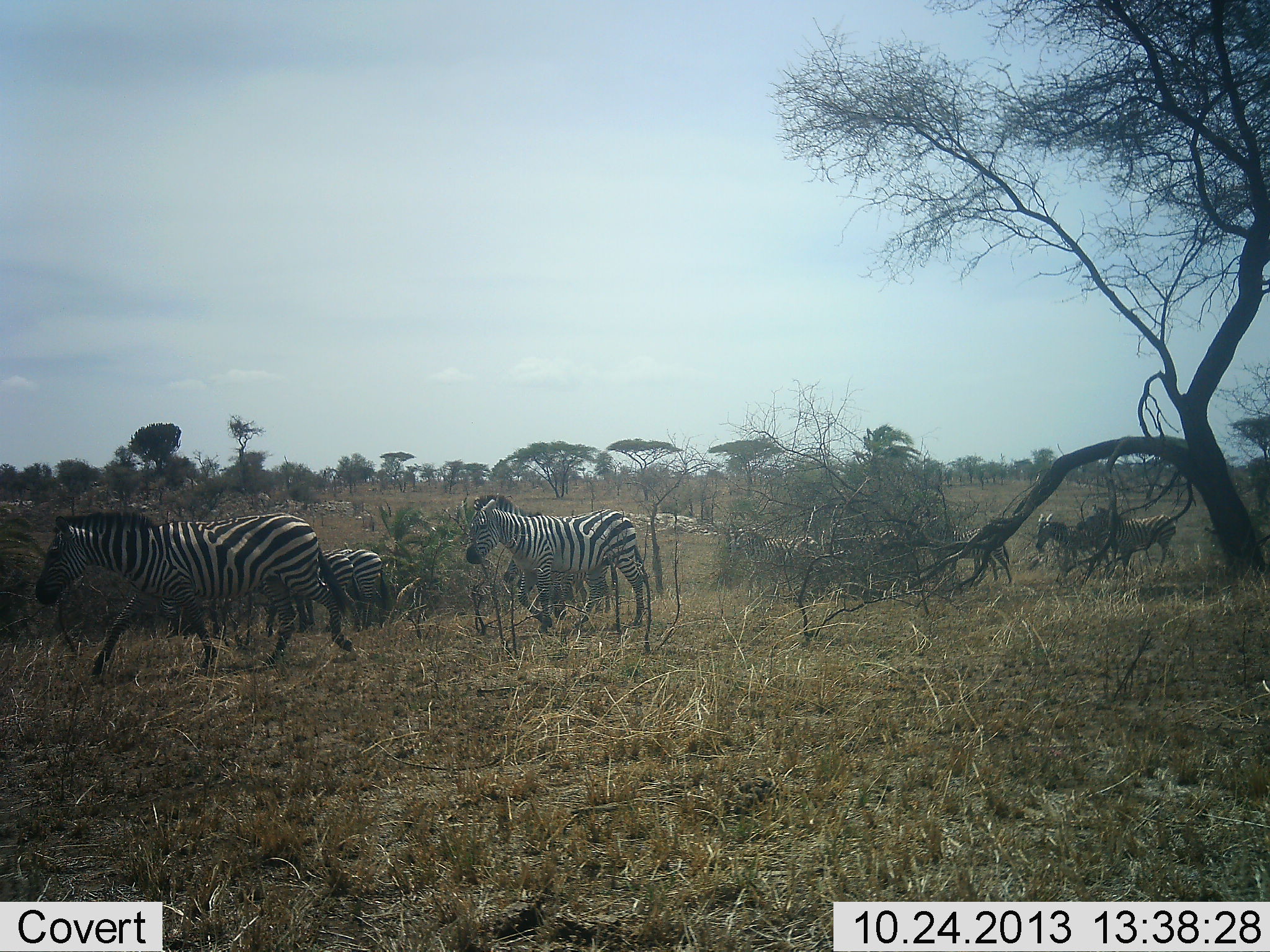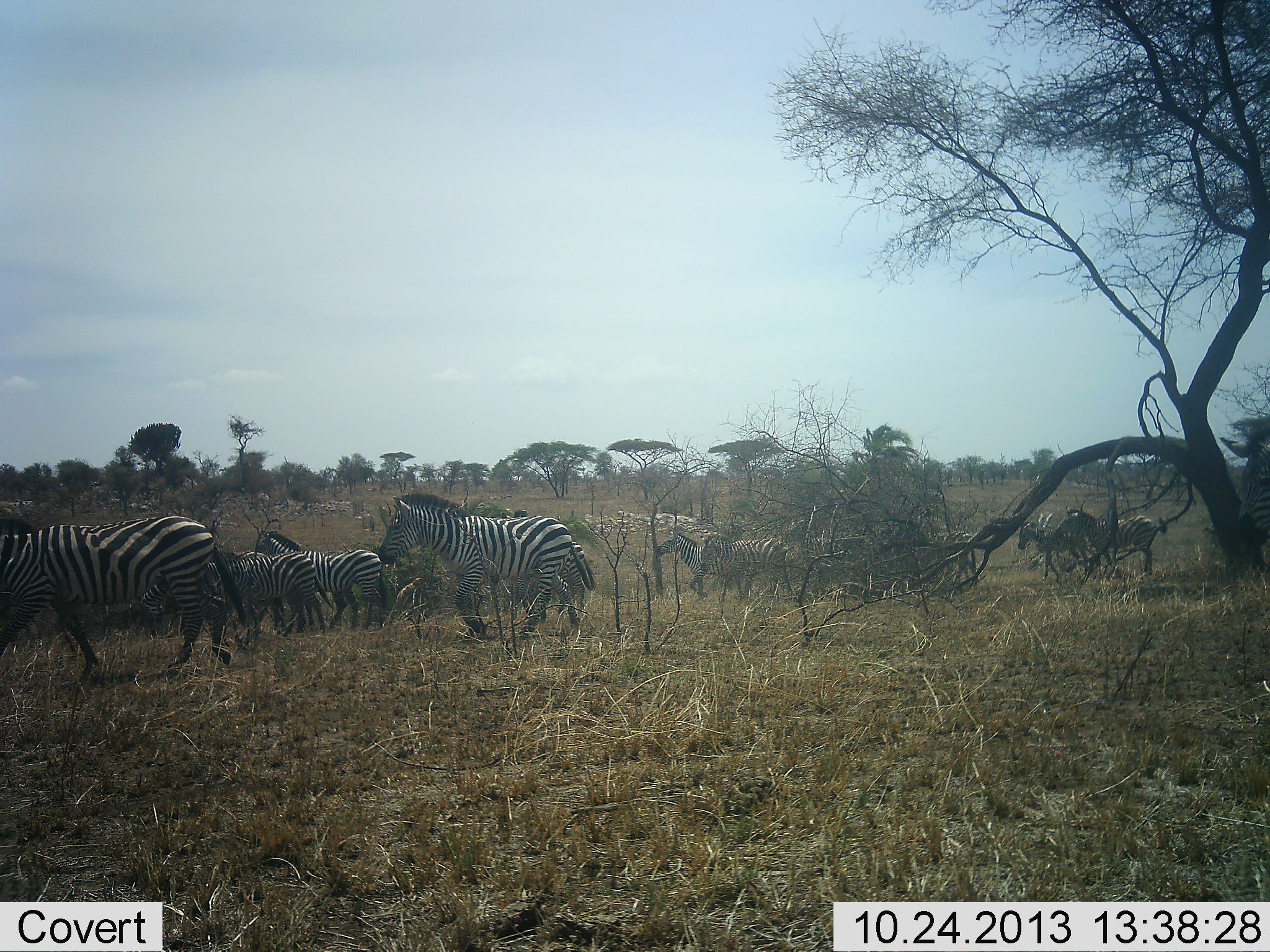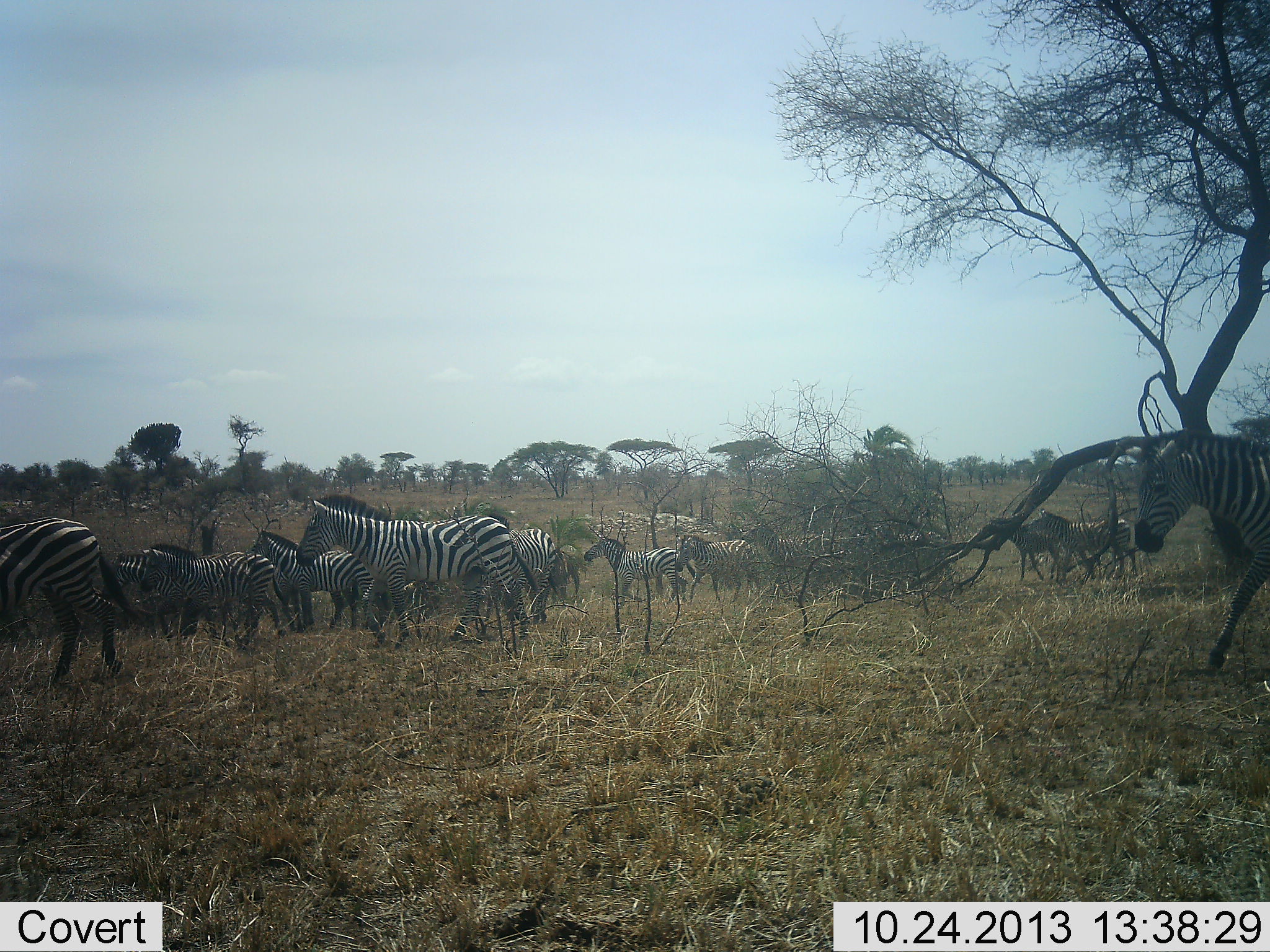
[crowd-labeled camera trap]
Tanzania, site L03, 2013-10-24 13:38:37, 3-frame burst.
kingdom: Animalia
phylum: Chordata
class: Mammalia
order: Perissodactyla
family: Equidae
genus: Equus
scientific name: Equus quagga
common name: plains zebra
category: zebra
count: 11-50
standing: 13%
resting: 0%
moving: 100%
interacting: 0%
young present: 0%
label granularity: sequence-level